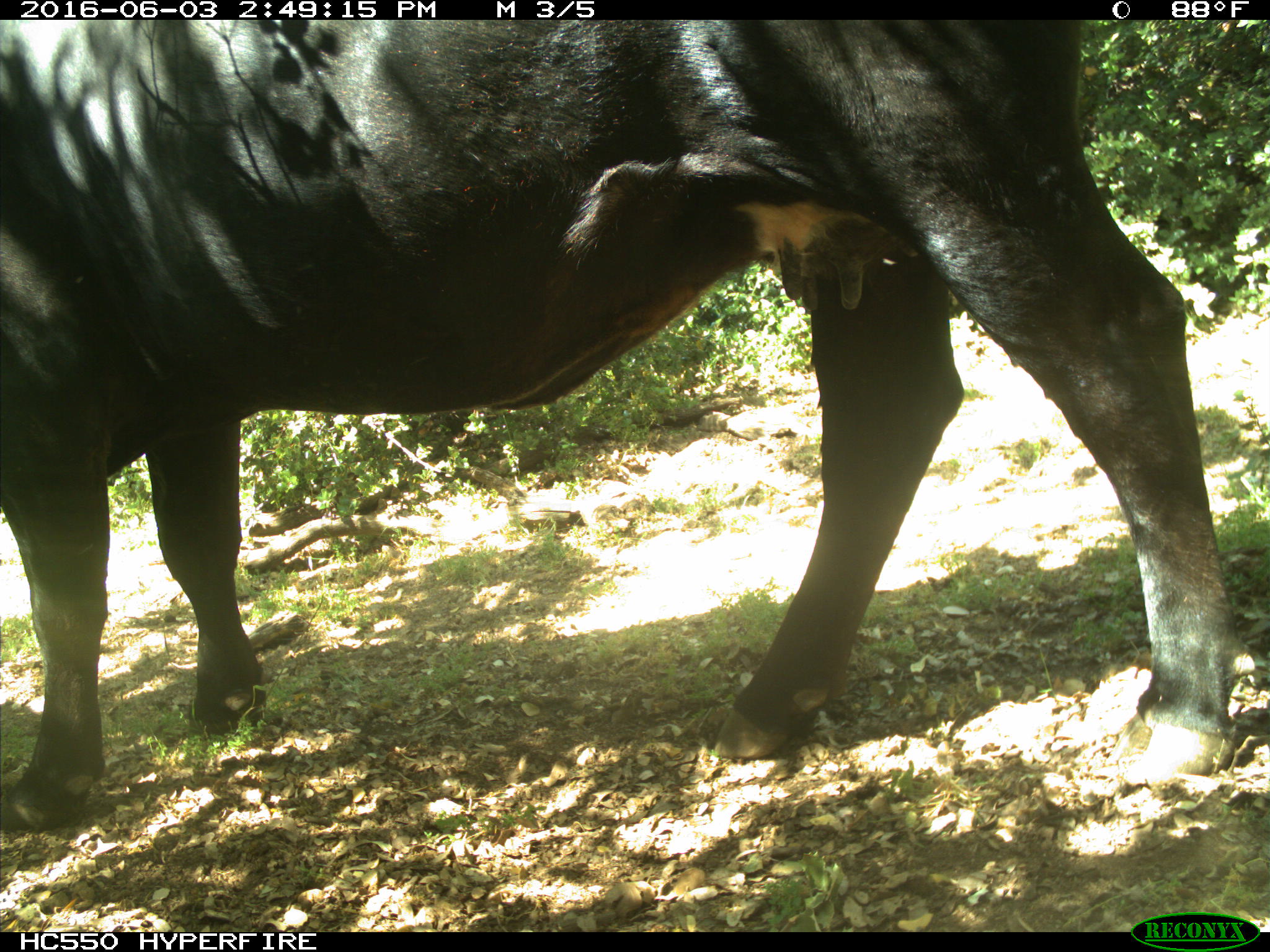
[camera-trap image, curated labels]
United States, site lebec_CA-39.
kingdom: Animalia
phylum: Chordata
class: Mammalia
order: Artiodactyla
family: Bovidae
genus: Bos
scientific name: Bos taurus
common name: domestic cow